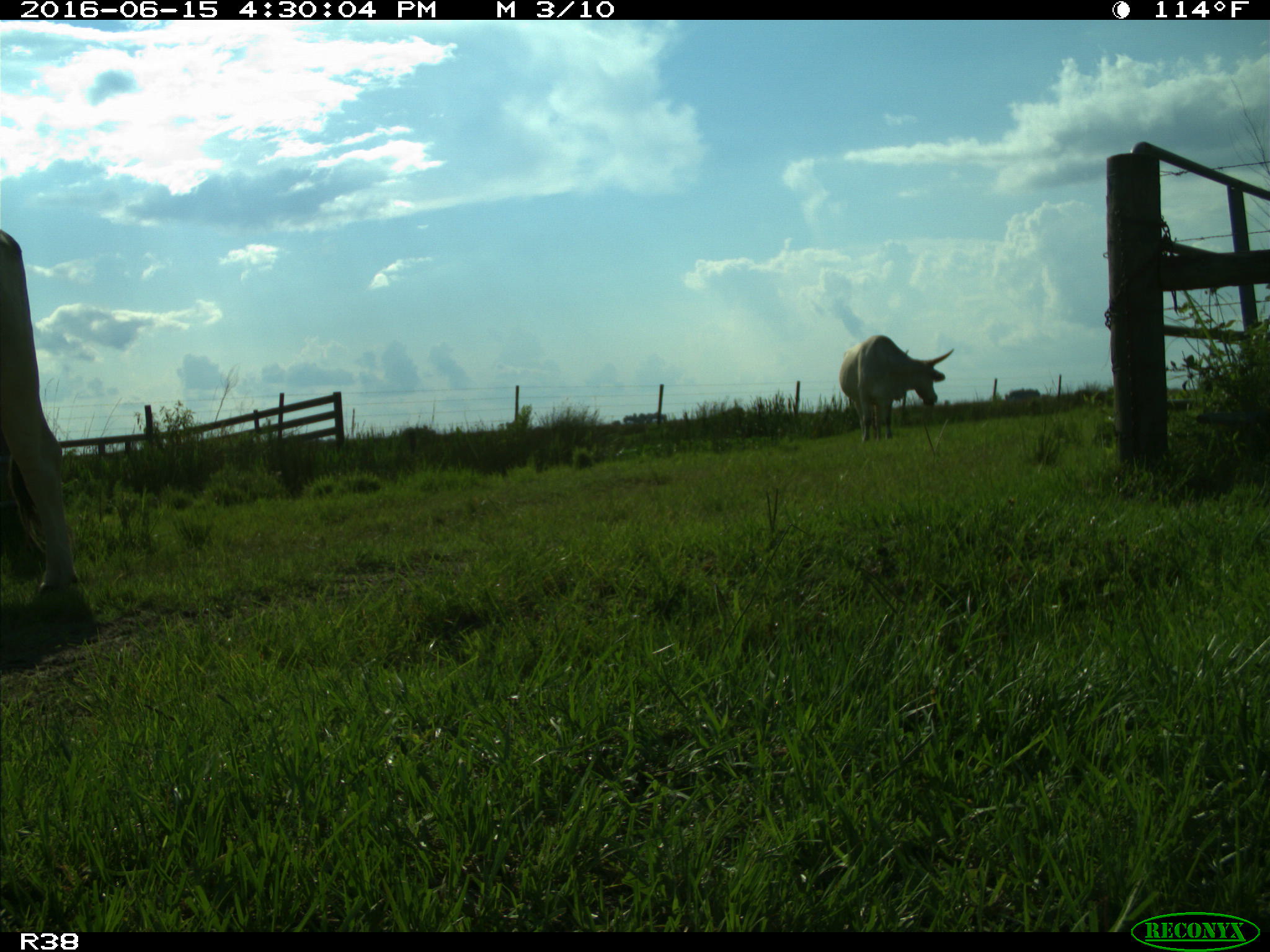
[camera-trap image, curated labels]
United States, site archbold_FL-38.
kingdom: Animalia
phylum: Chordata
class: Mammalia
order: Artiodactyla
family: Bovidae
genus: Bos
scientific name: Bos taurus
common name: domestic cow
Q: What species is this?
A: Bos taurus (domestic cow).